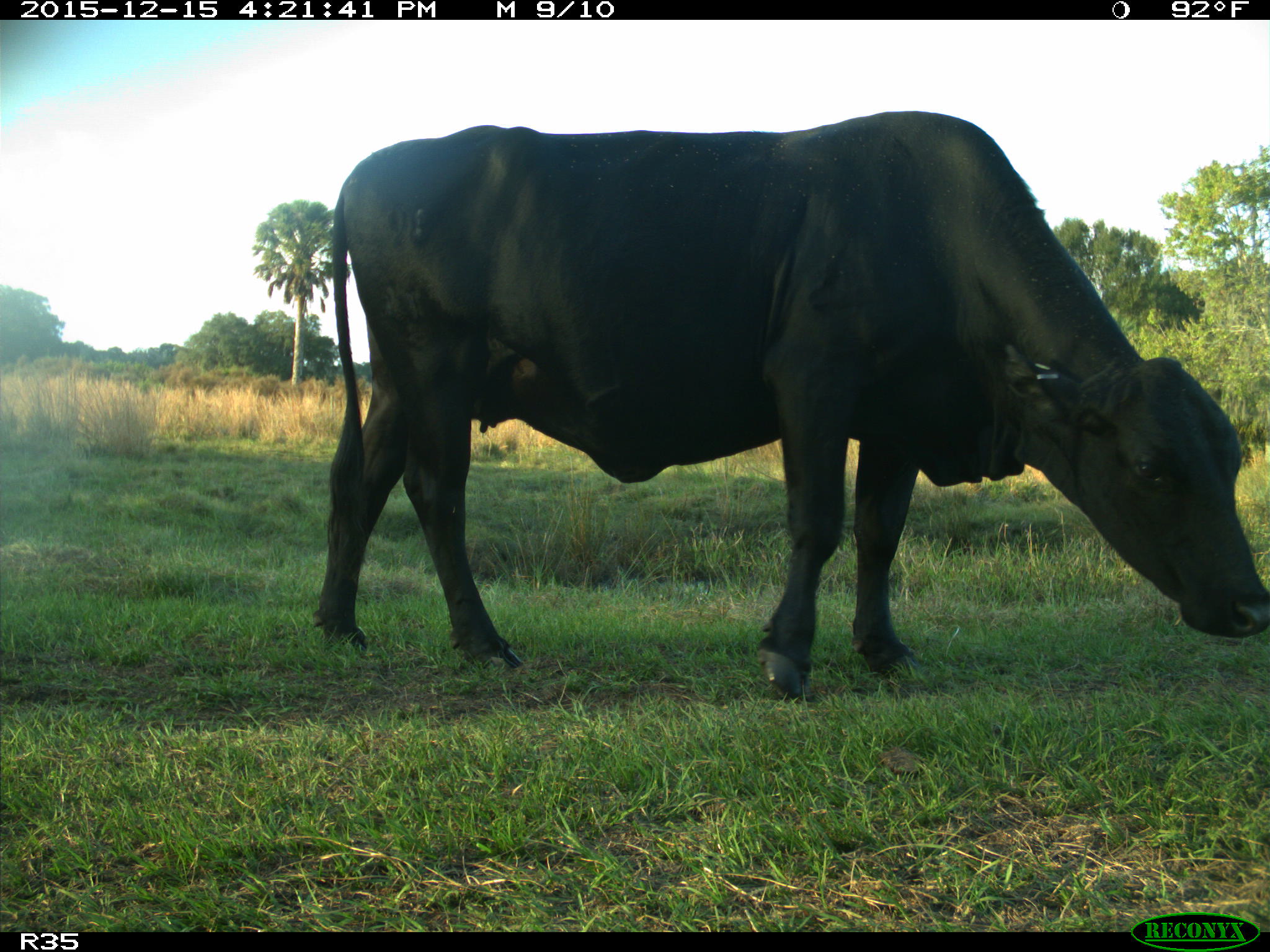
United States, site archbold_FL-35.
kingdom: Animalia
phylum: Chordata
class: Mammalia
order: Artiodactyla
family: Bovidae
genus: Bos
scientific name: Bos taurus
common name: domestic cow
Bos taurus (domestic cow).